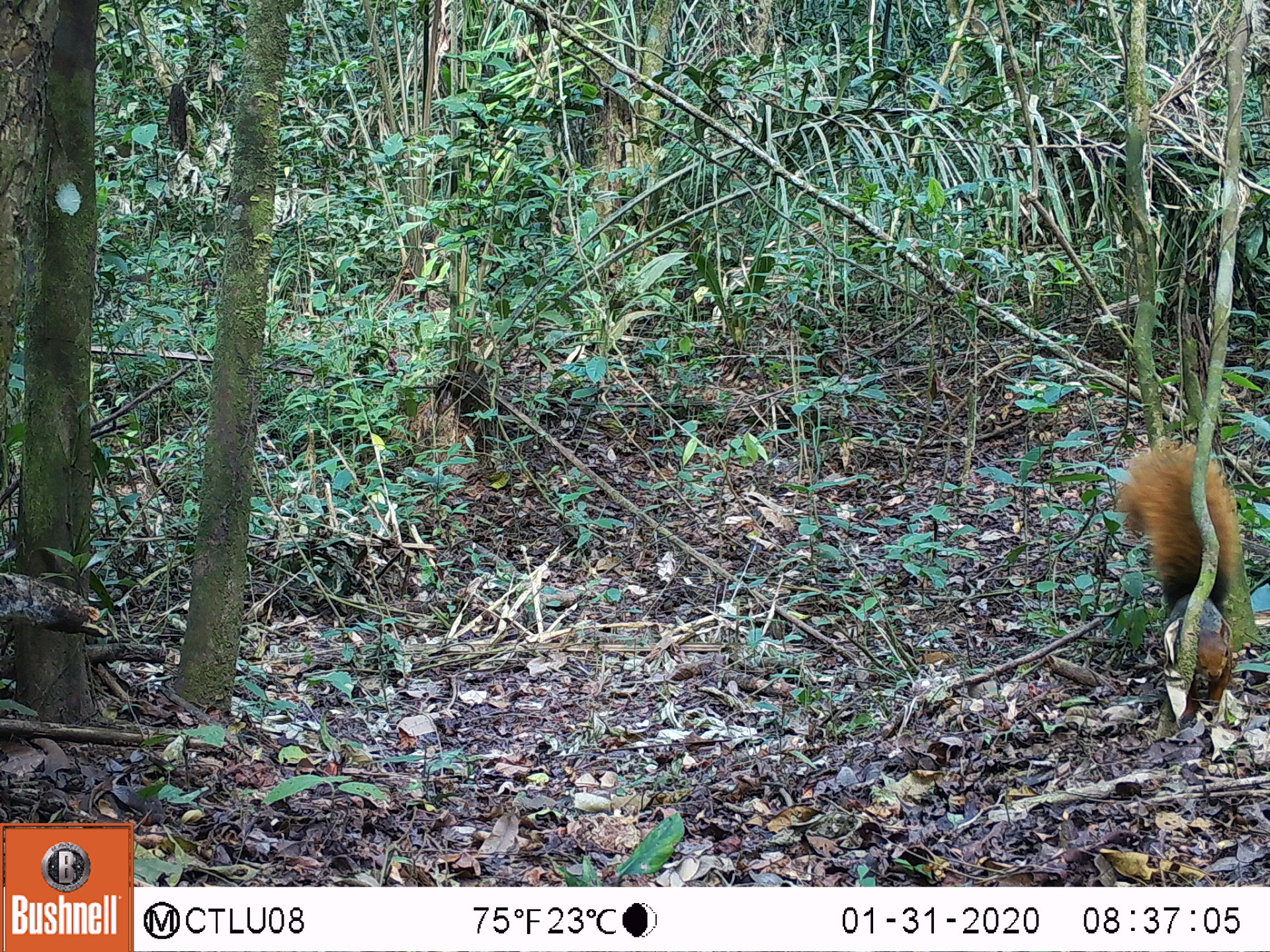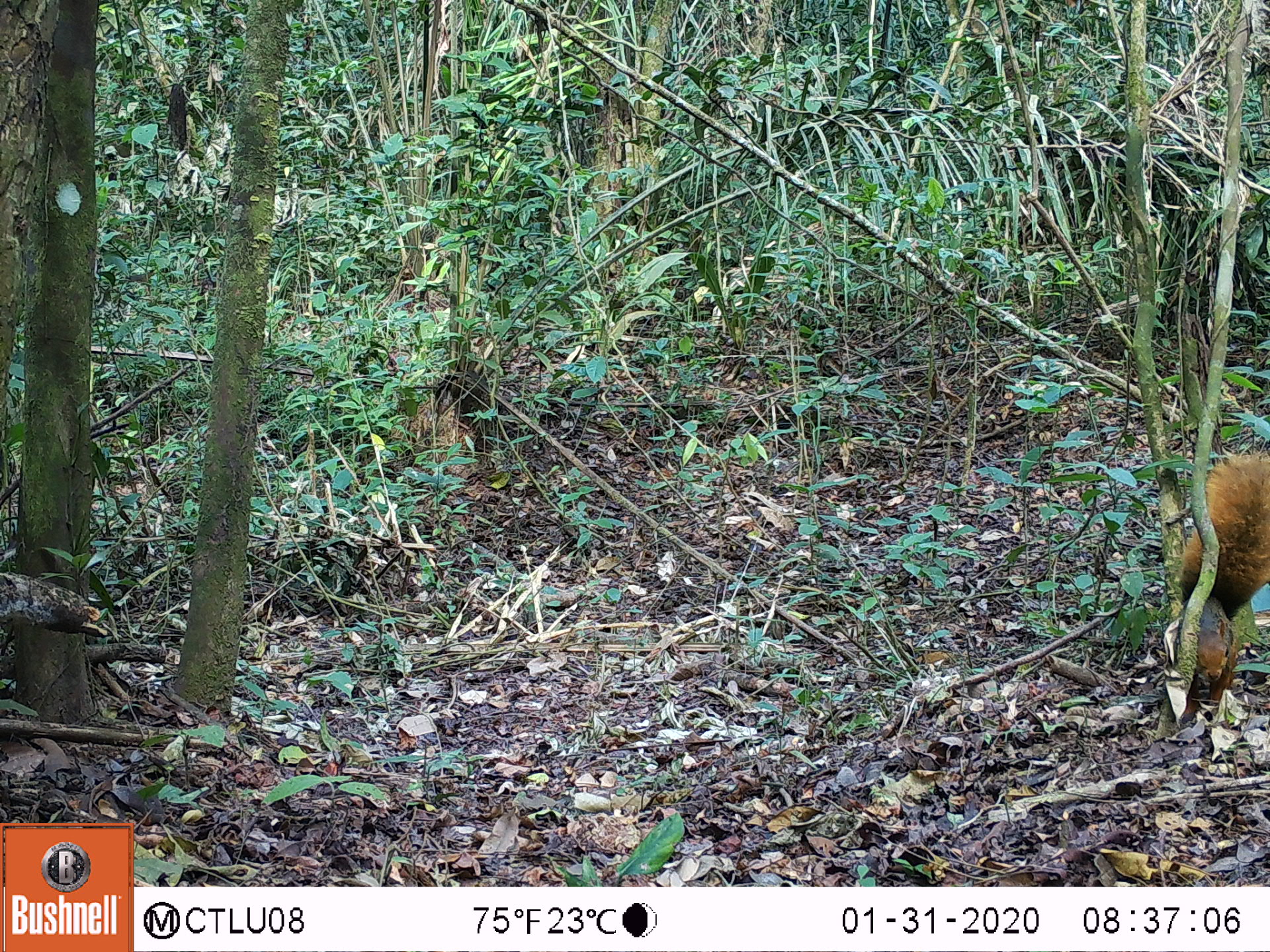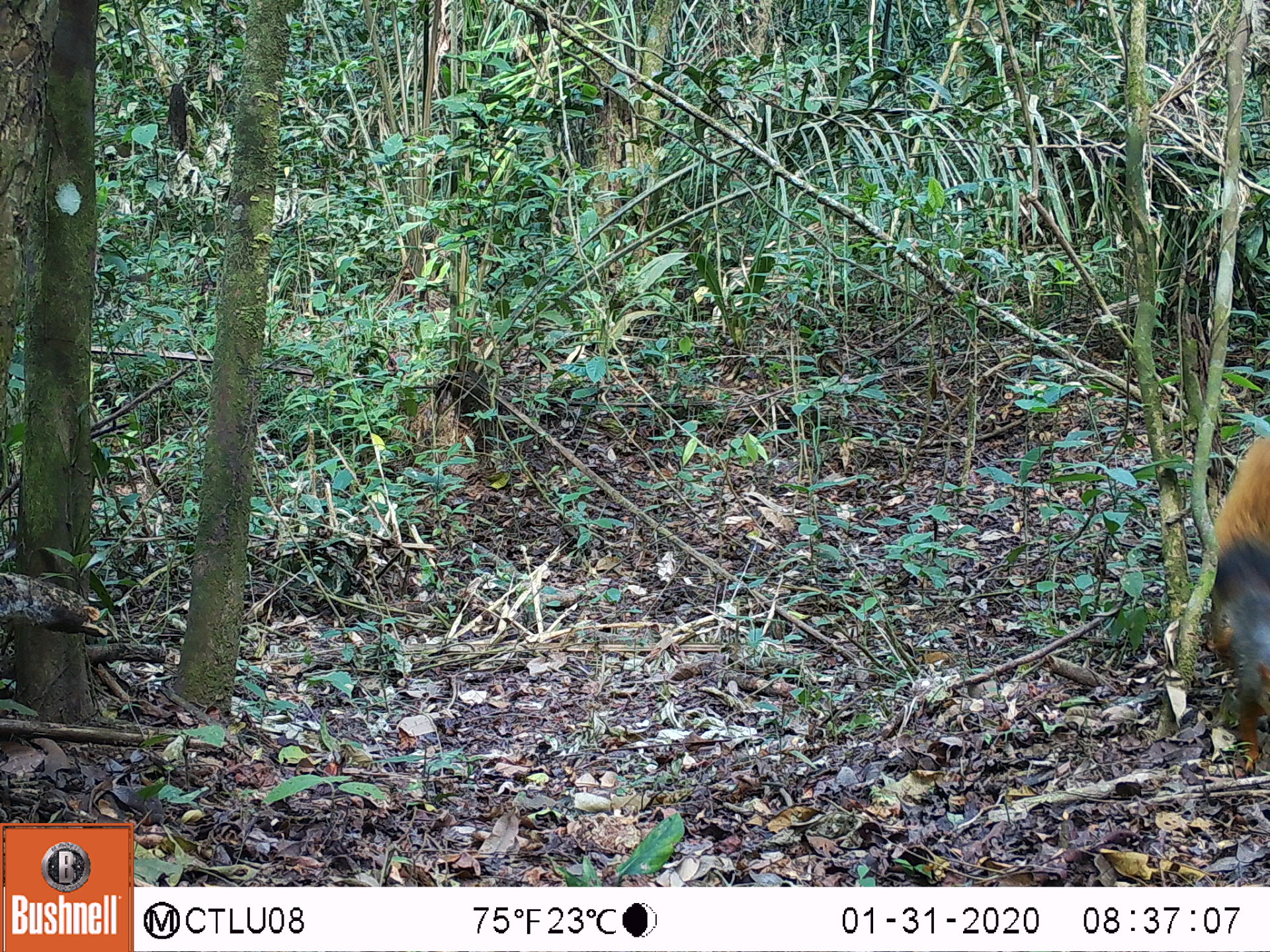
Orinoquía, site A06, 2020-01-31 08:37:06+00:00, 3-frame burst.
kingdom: Animalia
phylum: Chordata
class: Mammalia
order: Rodentia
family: Sciuridae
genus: Sciurus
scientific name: Sciurus igniventris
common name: northern amazon red squirrel